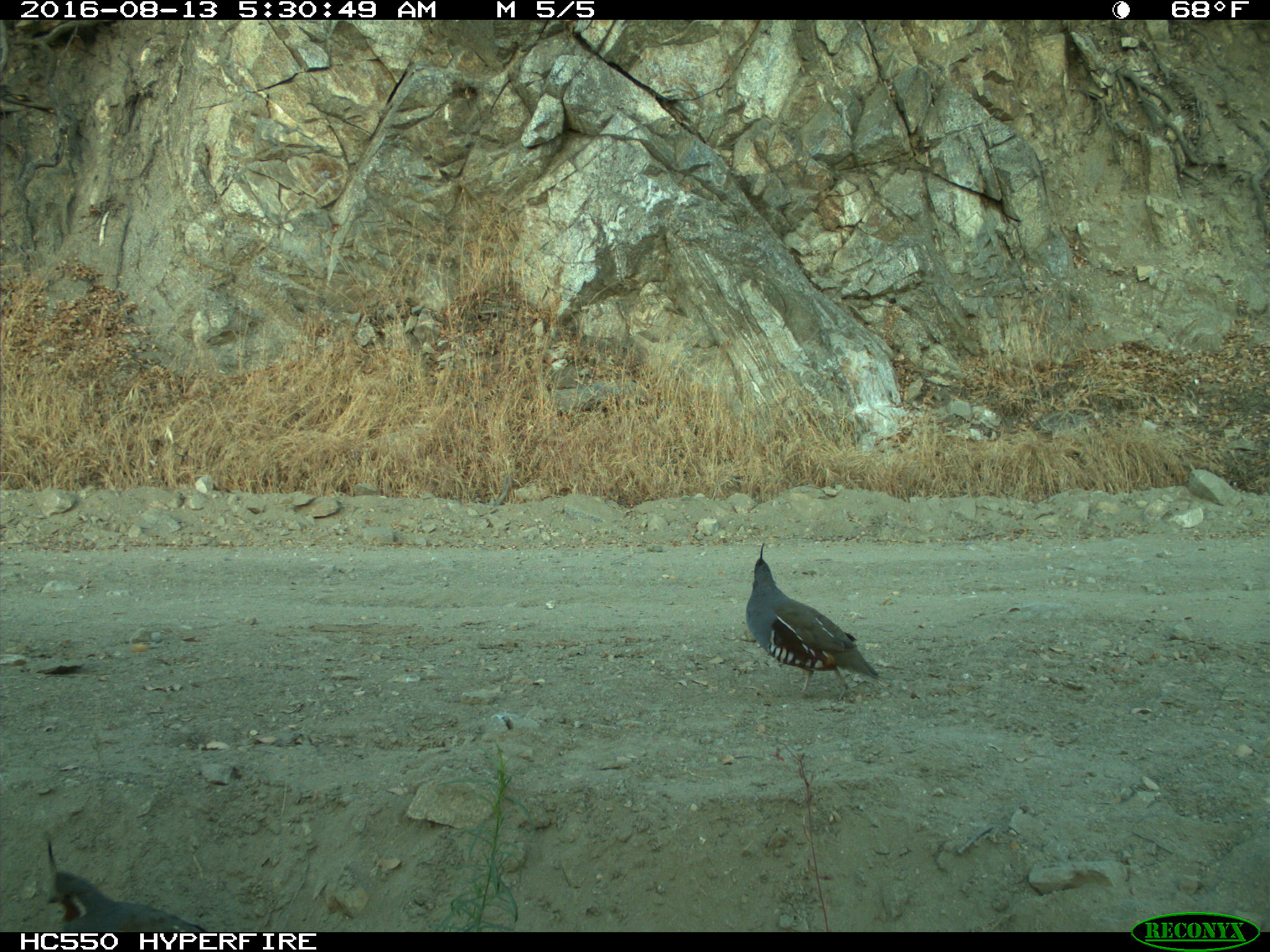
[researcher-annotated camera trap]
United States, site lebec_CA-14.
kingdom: Animalia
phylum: Chordata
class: Aves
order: Galliformes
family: Odontophoridae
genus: Callipepla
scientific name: Callipepla californica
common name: california quail